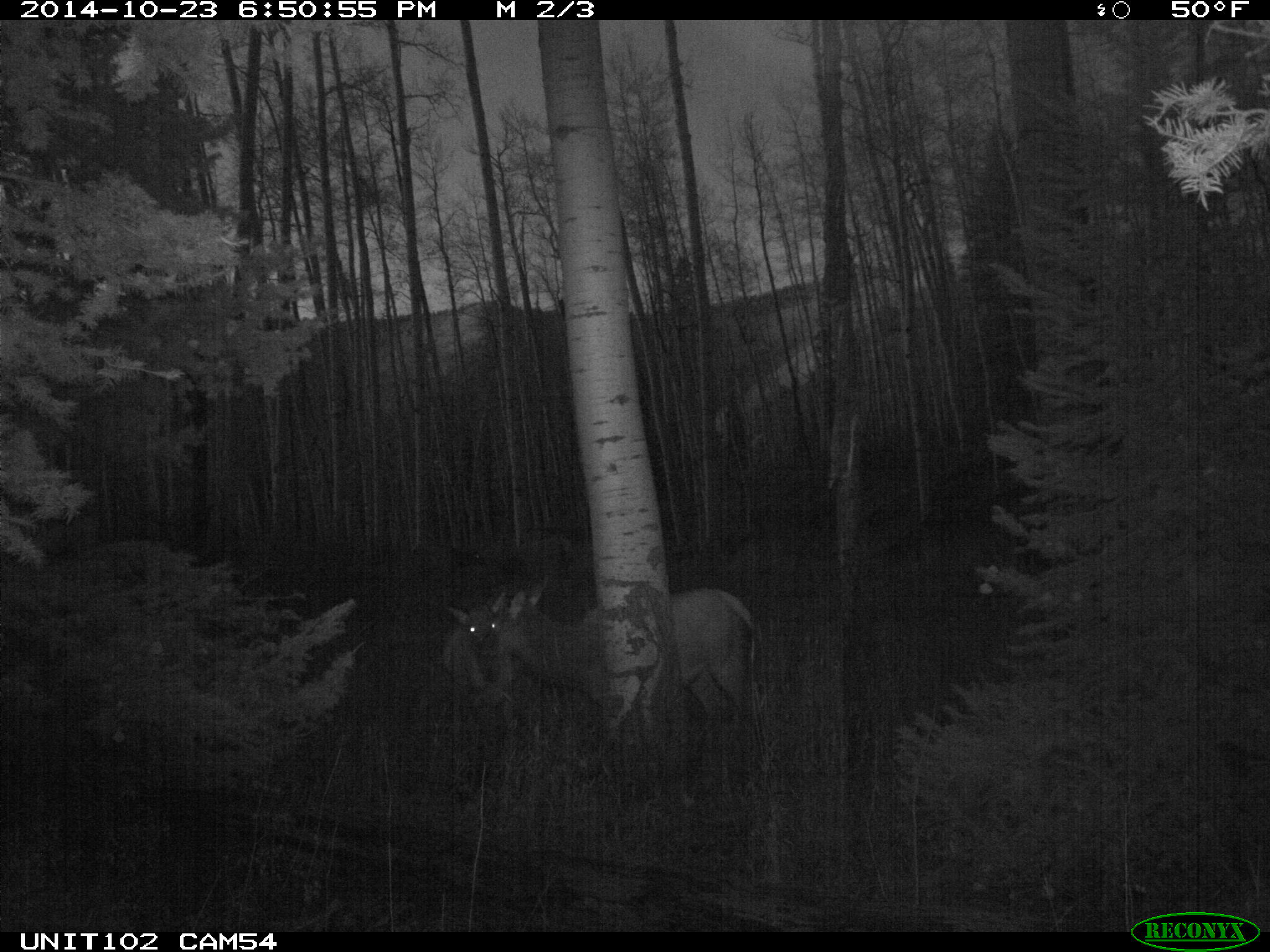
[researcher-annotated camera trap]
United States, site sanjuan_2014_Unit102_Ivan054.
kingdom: Animalia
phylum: Chordata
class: Mammalia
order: Artiodactyla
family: Cervidae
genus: Cervus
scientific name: Cervus elaphus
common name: red deer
Cervus elaphus (red deer).